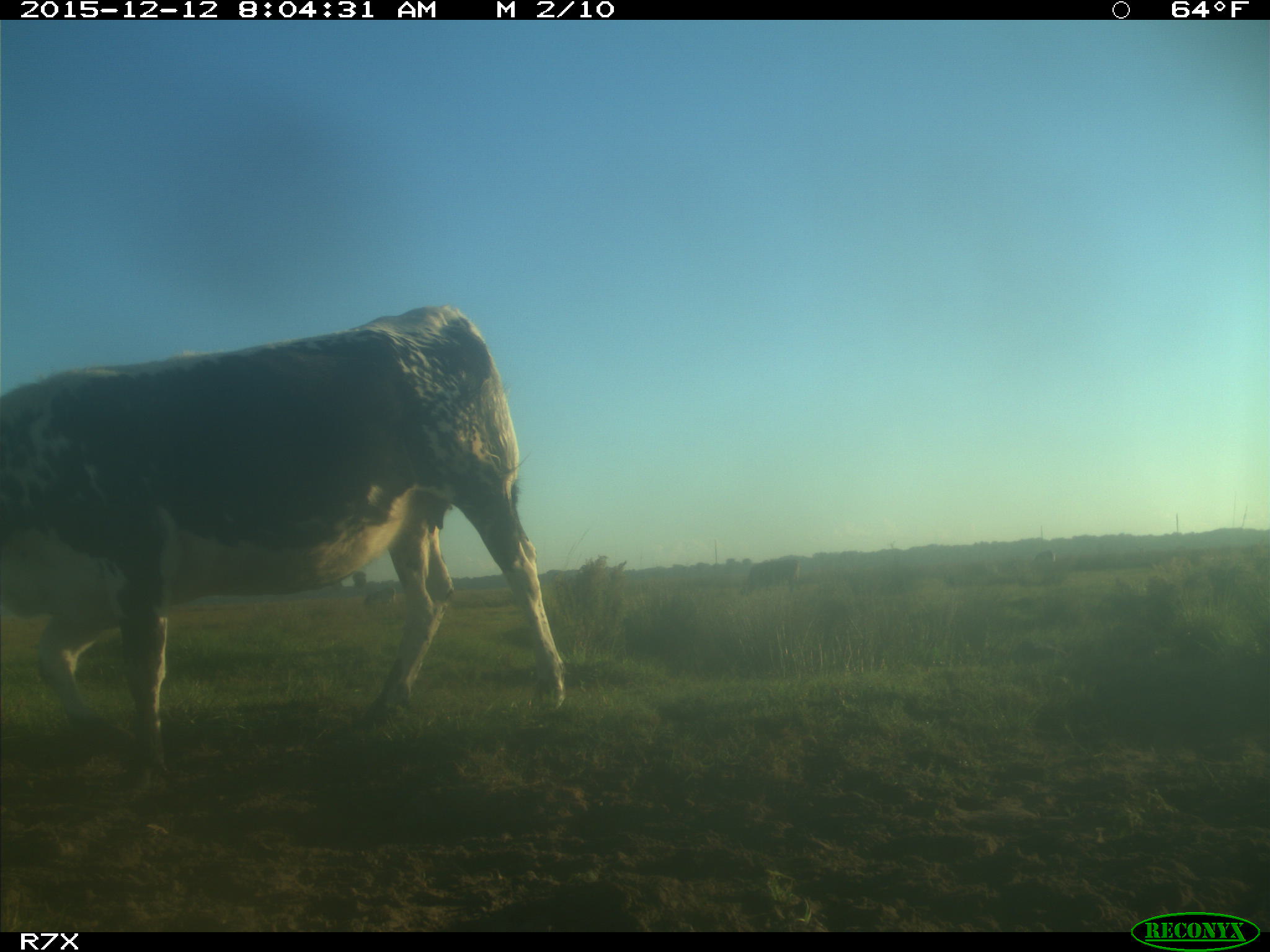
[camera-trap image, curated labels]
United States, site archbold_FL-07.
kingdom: Animalia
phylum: Chordata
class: Mammalia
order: Artiodactyla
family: Bovidae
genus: Bos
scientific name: Bos taurus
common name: domestic cow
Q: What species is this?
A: Bos taurus (domestic cow).